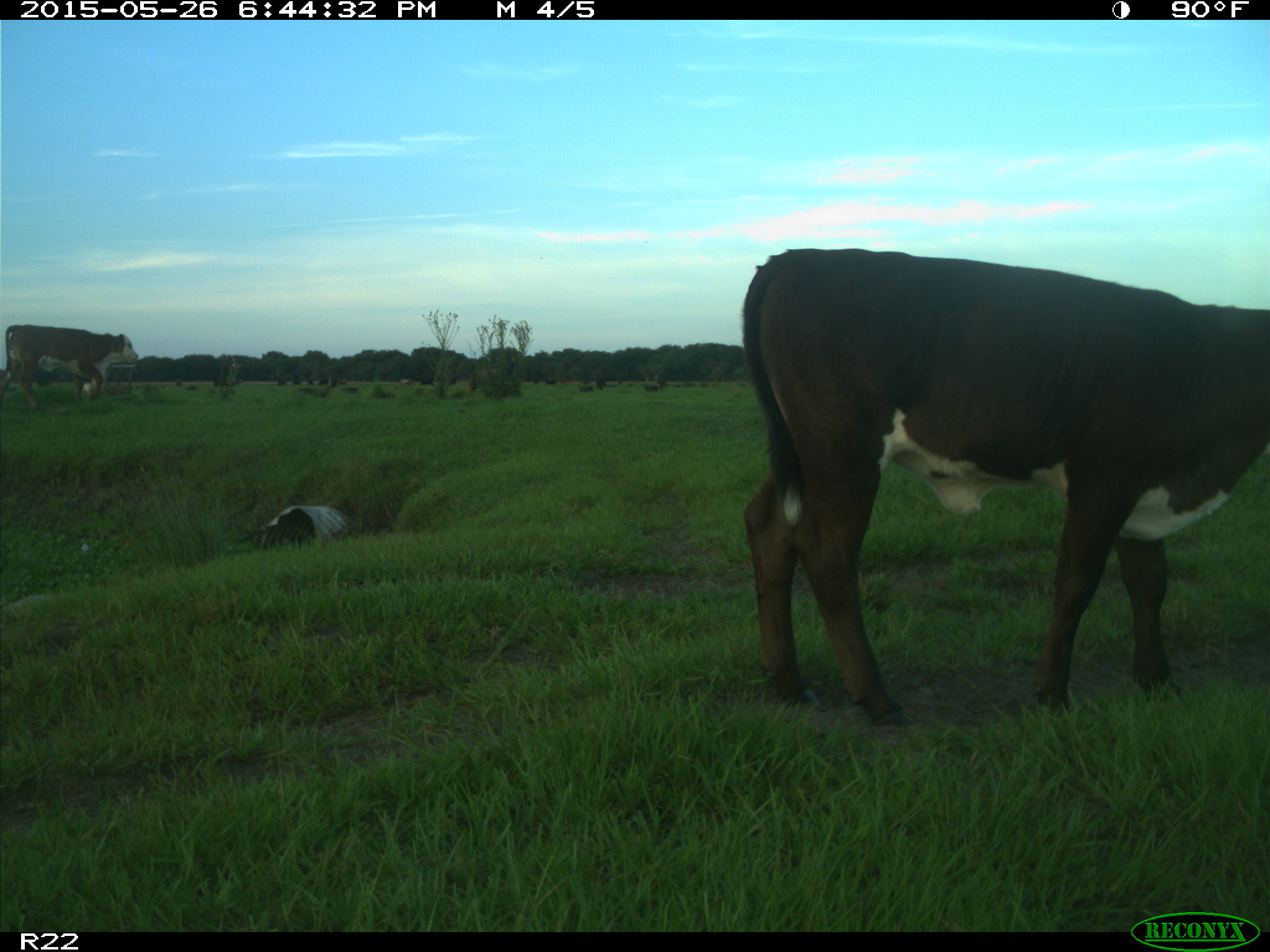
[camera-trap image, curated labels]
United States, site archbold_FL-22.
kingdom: Animalia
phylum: Chordata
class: Mammalia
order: Artiodactyla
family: Bovidae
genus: Bos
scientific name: Bos taurus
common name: domestic cow